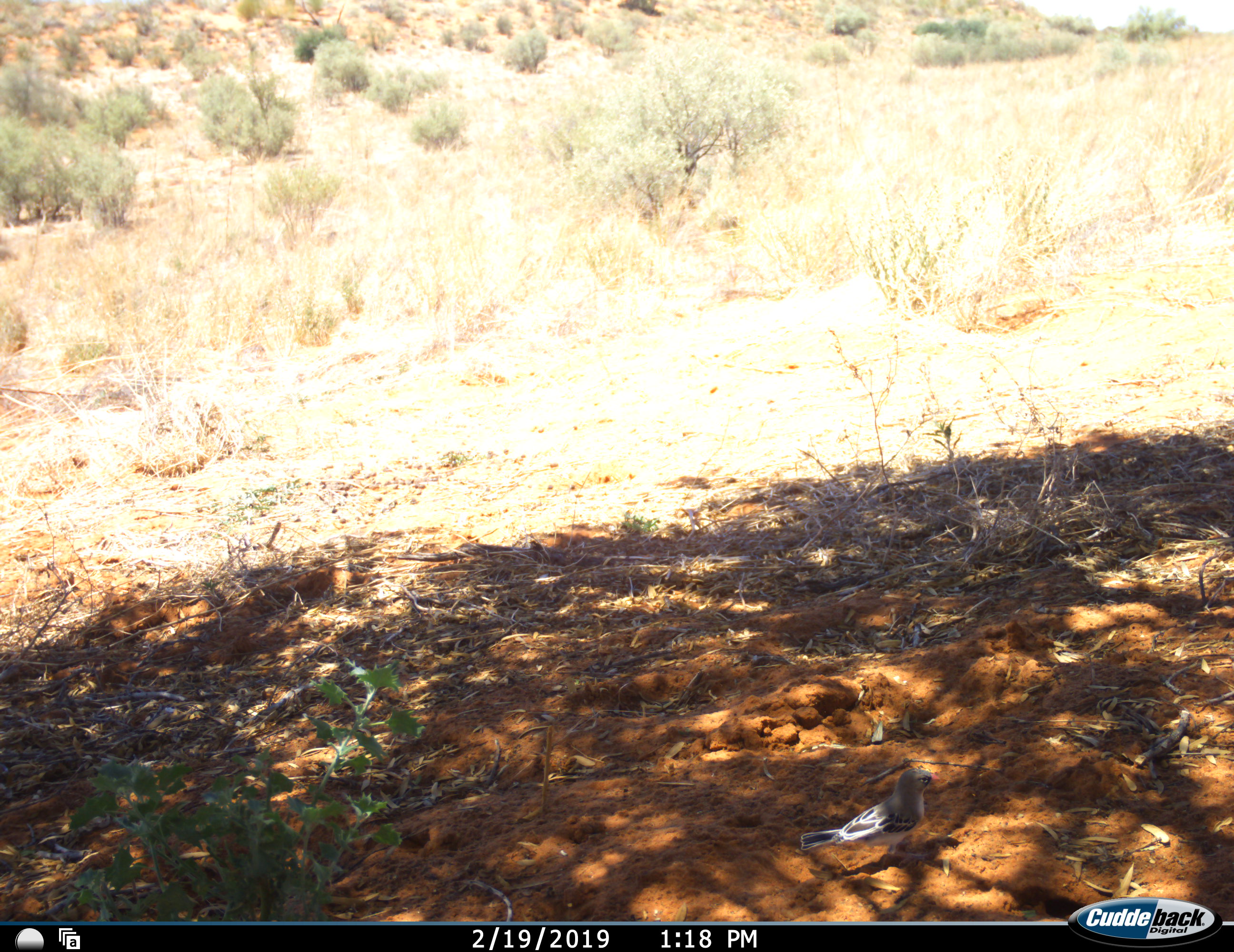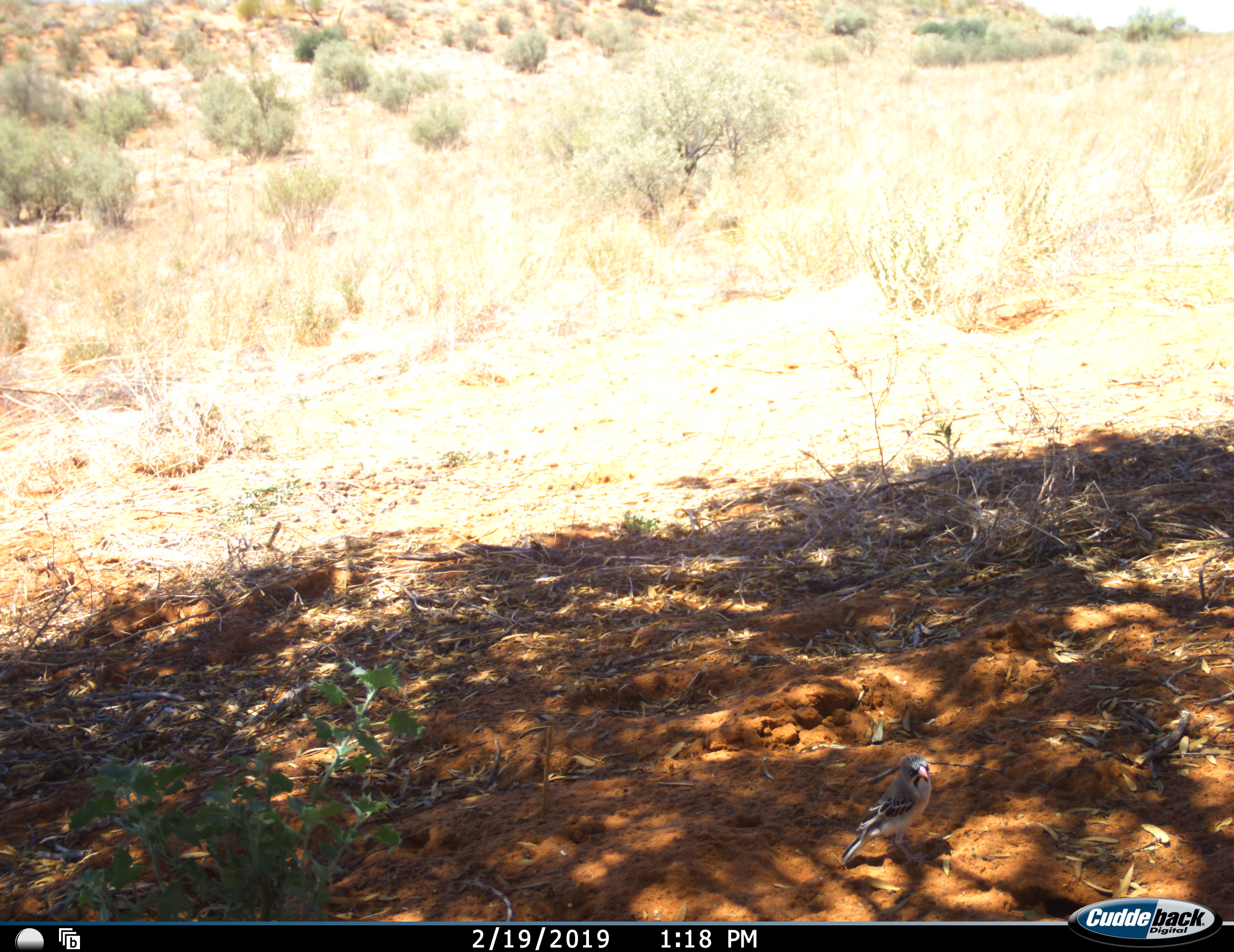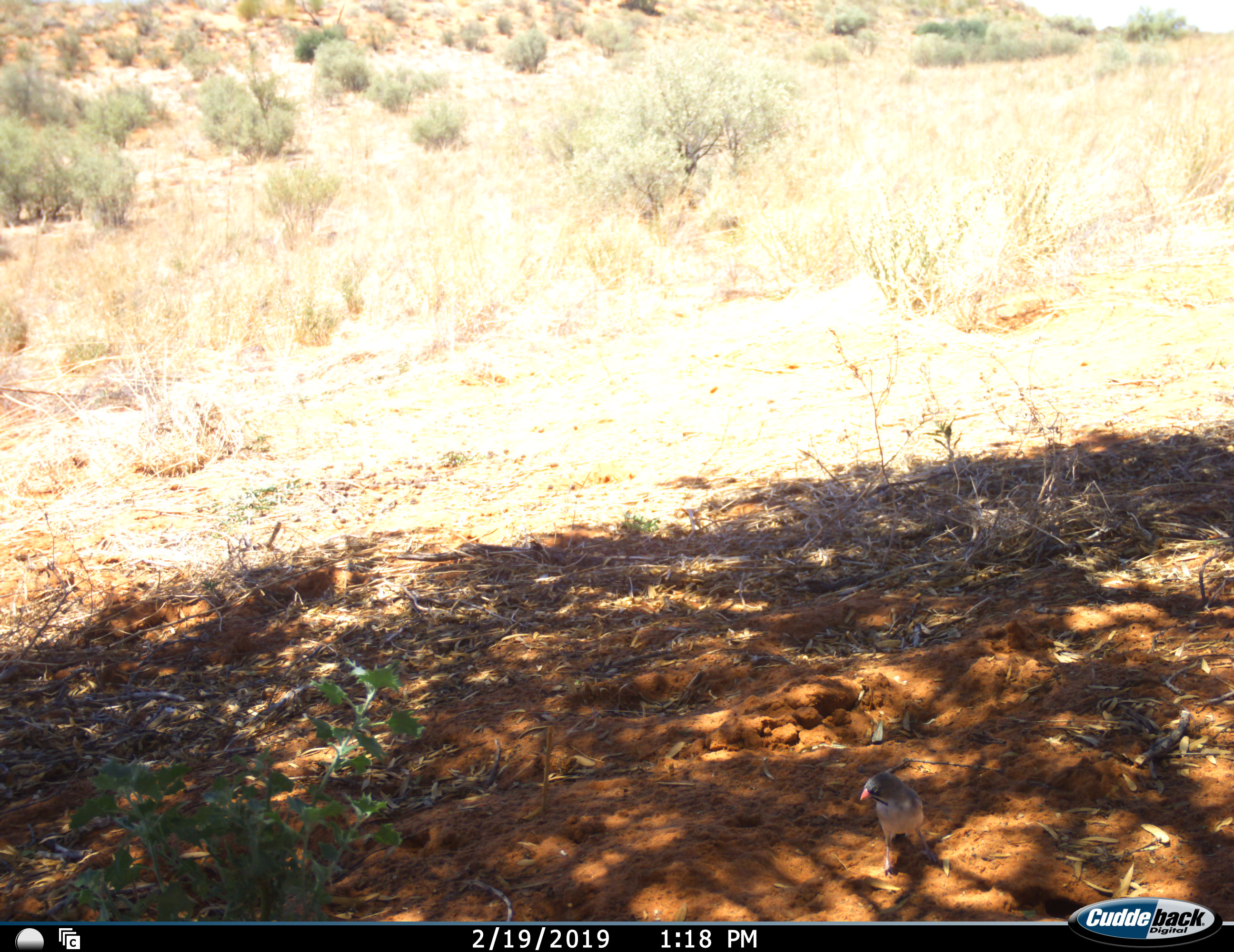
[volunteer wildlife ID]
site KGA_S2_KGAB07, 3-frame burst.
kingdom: Animalia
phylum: Chordata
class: Aves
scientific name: Aves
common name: bird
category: birdother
Birdother (bird) (Aves), count 1. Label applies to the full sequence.